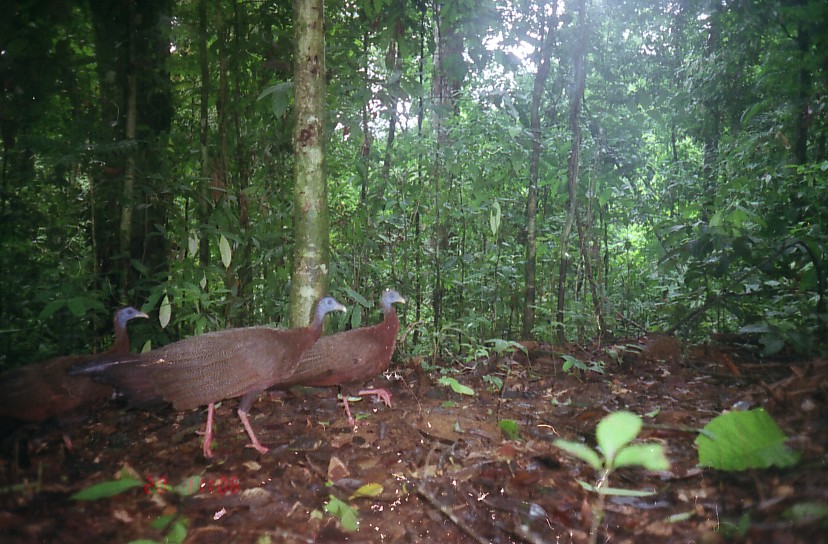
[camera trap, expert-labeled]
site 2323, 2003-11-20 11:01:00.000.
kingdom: Animalia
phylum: Chordata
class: Aves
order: Galliformes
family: Phasianidae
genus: Argusianus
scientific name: Argusianus argus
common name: great argus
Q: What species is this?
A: Argusianus argus (great argus).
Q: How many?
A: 3.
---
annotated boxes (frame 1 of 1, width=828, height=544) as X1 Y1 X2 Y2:
argusianus argus: 64 296 350 461; 0 304 153 483; 267 287 405 430